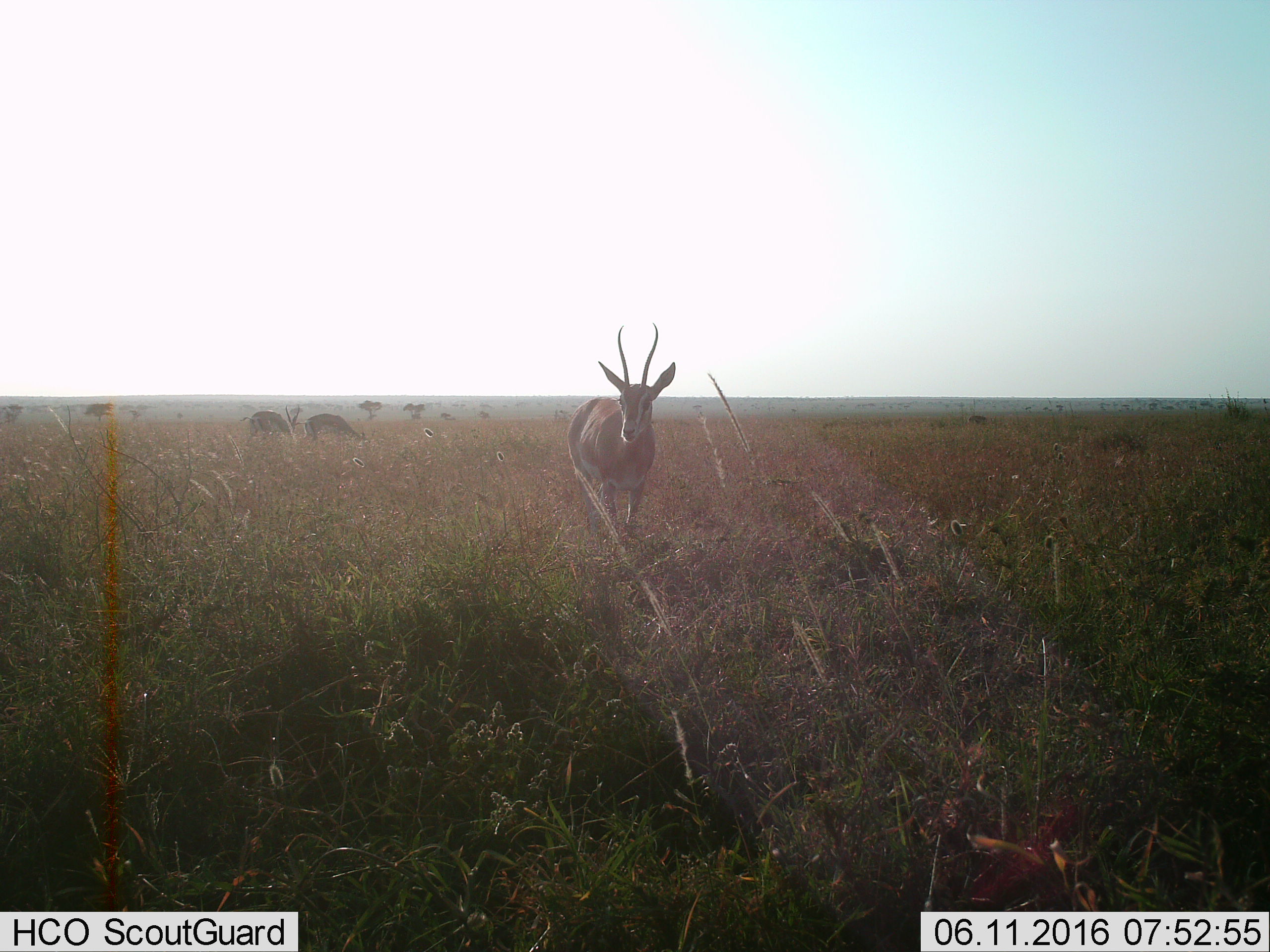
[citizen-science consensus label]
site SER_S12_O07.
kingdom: Animalia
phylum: Chordata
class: Mammalia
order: Artiodactyla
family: Bovidae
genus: Nanger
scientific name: Nanger granti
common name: grant's gazelle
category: gazellegrants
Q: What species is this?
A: Gazellegrants (grant's gazelle) (Nanger granti).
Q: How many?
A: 3.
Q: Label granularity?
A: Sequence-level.